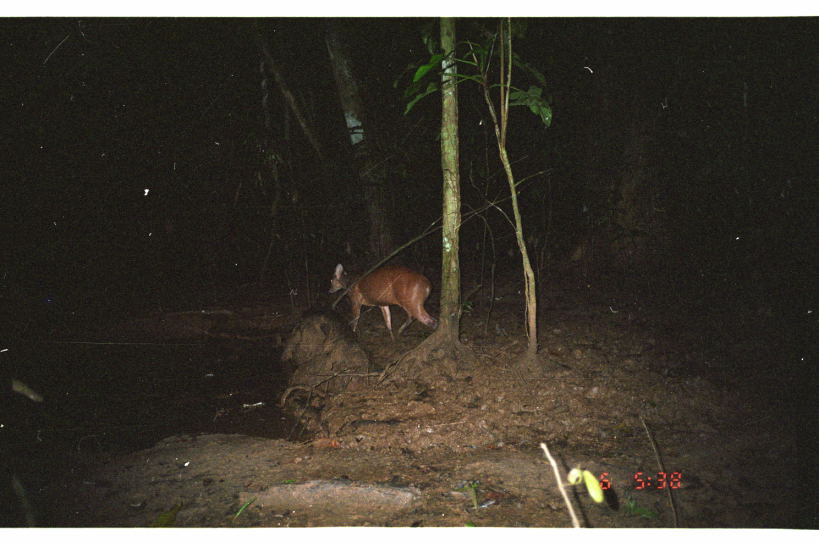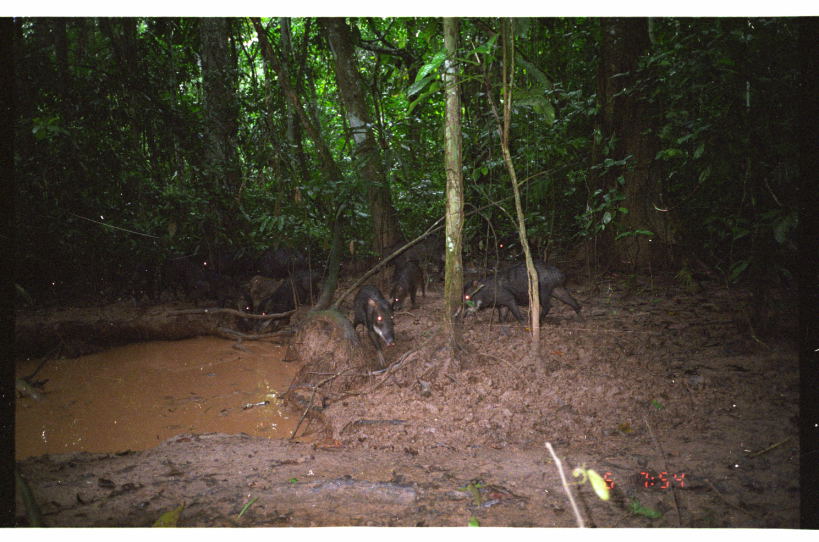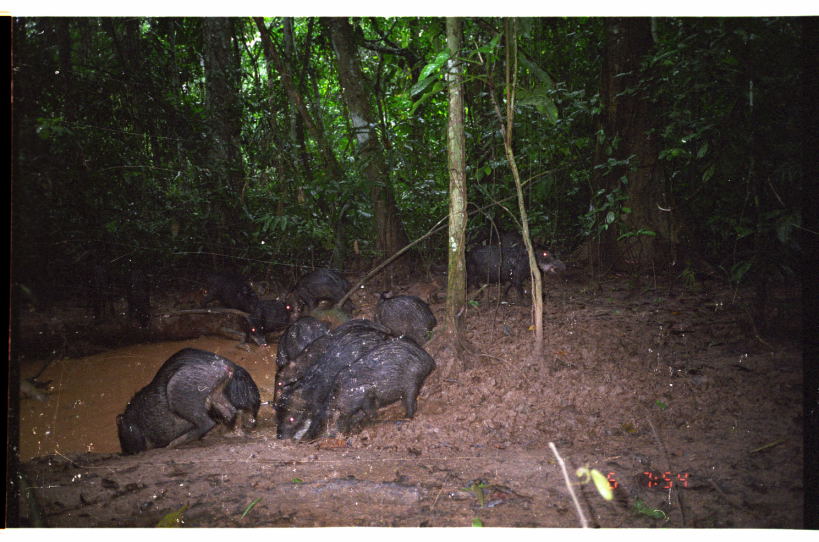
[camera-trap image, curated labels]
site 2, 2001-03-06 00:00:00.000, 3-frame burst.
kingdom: Animalia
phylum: Chordata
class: Mammalia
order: Artiodactyla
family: Cervidae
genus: Mazama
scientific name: Mazama americana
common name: red brocket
Mazama americana (red brocket).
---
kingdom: Animalia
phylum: Chordata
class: Mammalia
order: Artiodactyla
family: Tayassuidae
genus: Tayassu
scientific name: Tayassu pecari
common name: white-lipped peccary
Tayassu pecari (white-lipped peccary).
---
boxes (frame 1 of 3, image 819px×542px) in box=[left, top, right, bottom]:
mazama americana: box=[327, 263, 438, 342]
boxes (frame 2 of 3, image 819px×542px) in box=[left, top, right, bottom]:
group: box=[13, 226, 586, 369]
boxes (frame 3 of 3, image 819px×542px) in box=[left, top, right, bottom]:
group: box=[19, 227, 567, 455]